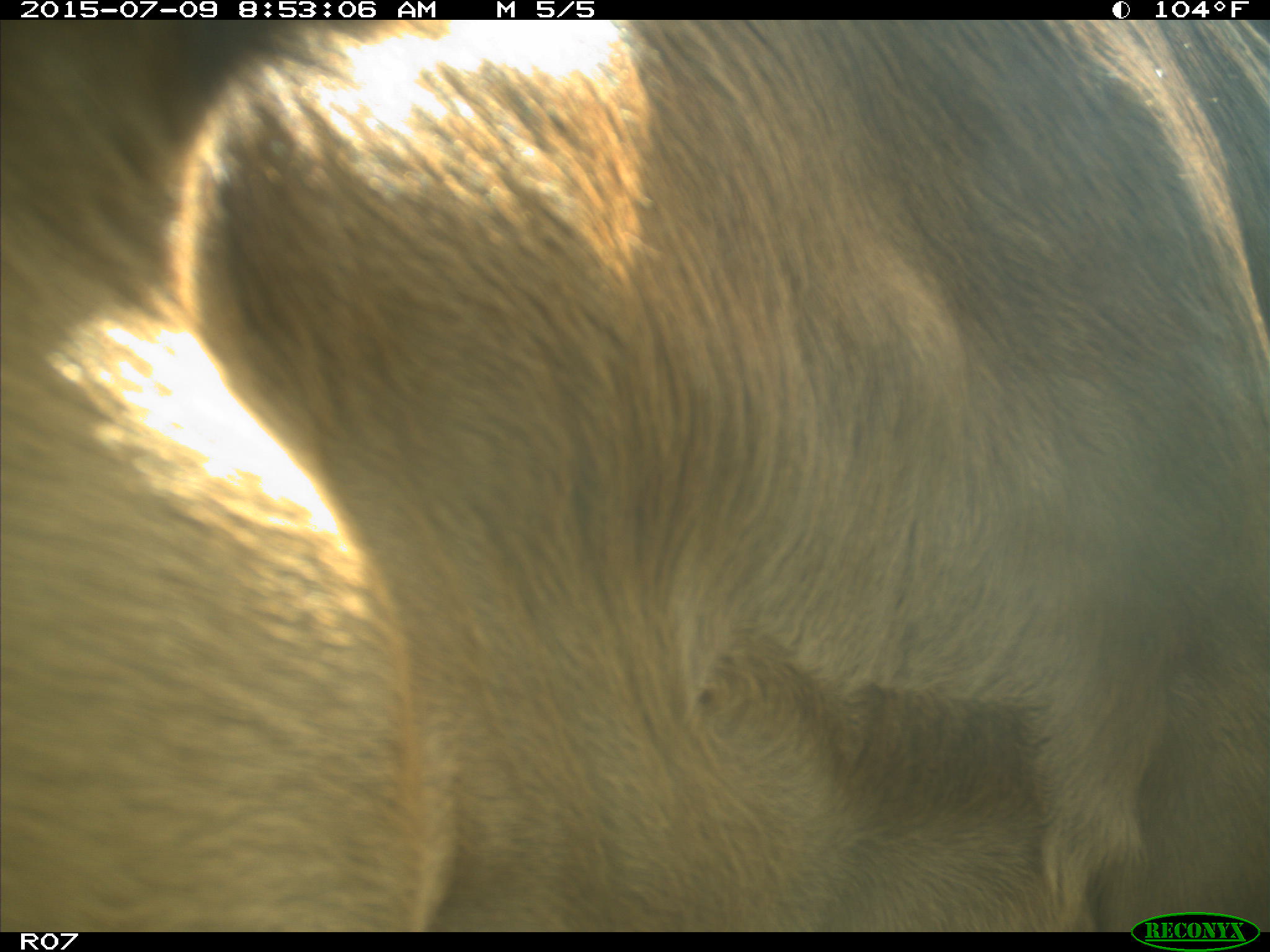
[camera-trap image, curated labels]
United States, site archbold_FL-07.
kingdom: Animalia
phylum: Chordata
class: Mammalia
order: Artiodactyla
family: Bovidae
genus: Bos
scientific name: Bos taurus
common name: domestic cow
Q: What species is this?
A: Bos taurus (domestic cow).